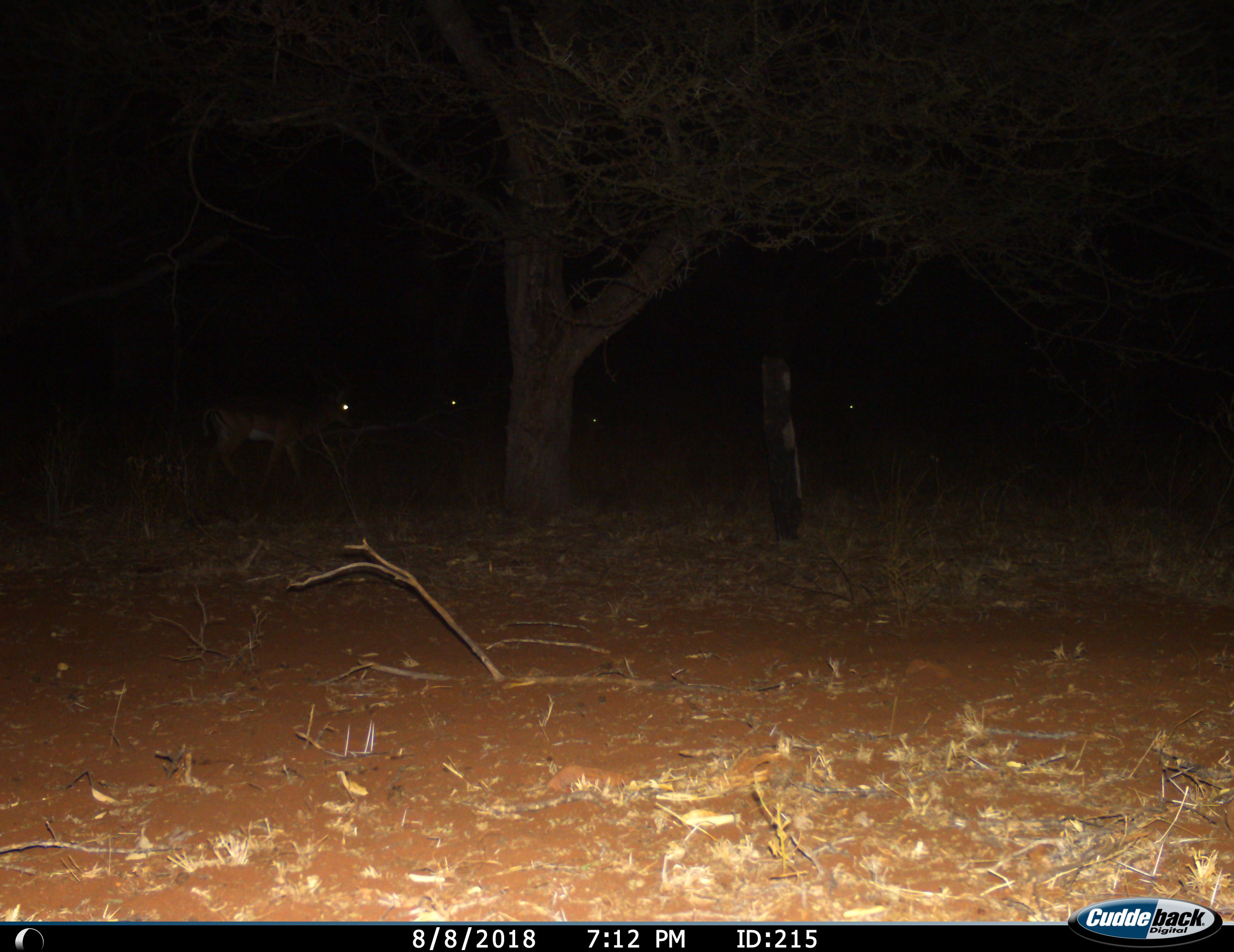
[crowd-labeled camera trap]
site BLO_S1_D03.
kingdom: Animalia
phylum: Chordata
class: Mammalia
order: Artiodactyla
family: Bovidae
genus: Aepyceros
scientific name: Aepyceros melampus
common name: impala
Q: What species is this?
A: Impala (Aepyceros melampus).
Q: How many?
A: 4.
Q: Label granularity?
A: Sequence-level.